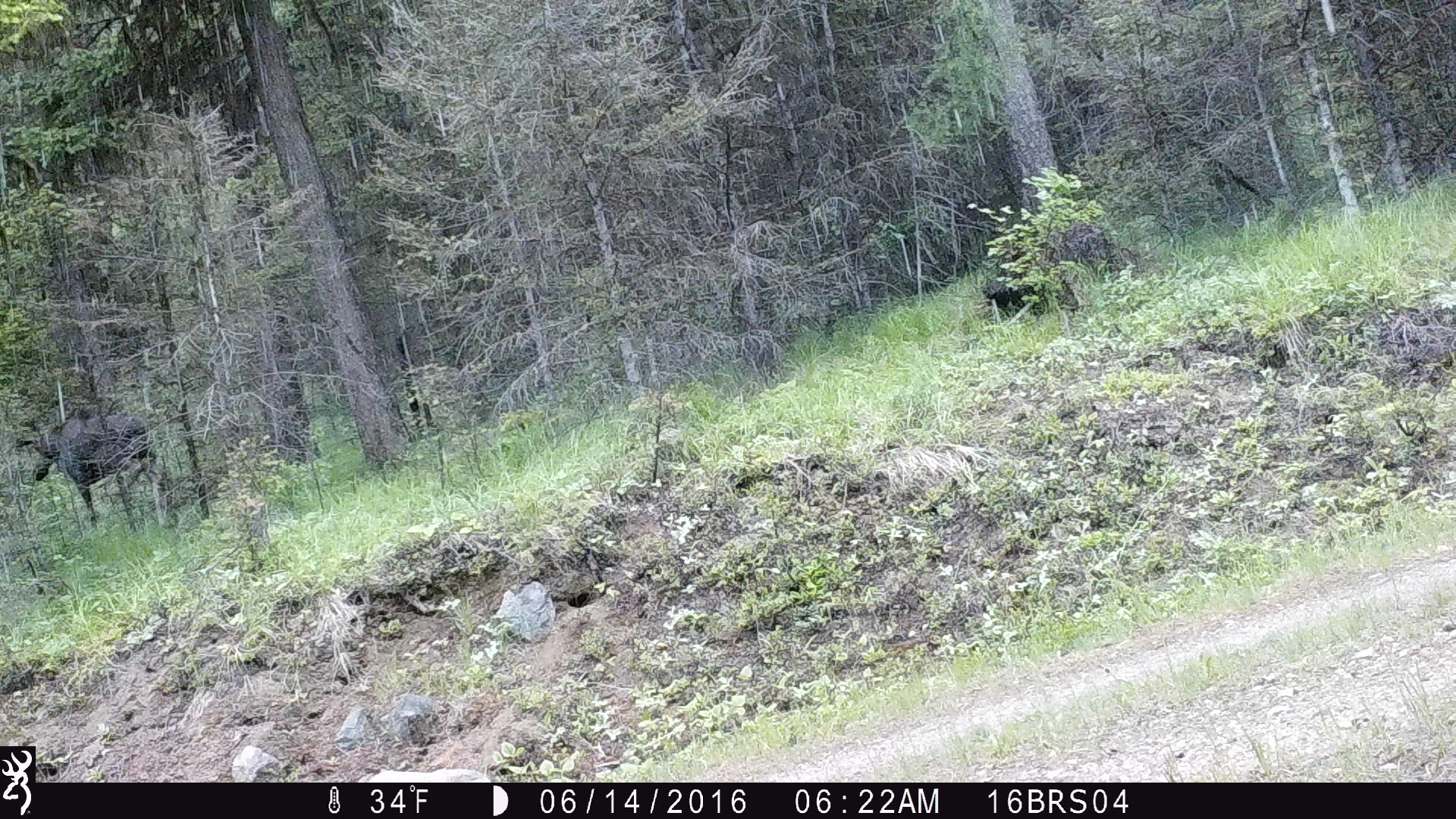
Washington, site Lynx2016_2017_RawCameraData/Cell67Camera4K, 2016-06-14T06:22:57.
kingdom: Animalia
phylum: Chordata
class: Mammalia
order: Artiodactyla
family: Cervidae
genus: Alces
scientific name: Alces alces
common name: moose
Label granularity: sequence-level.